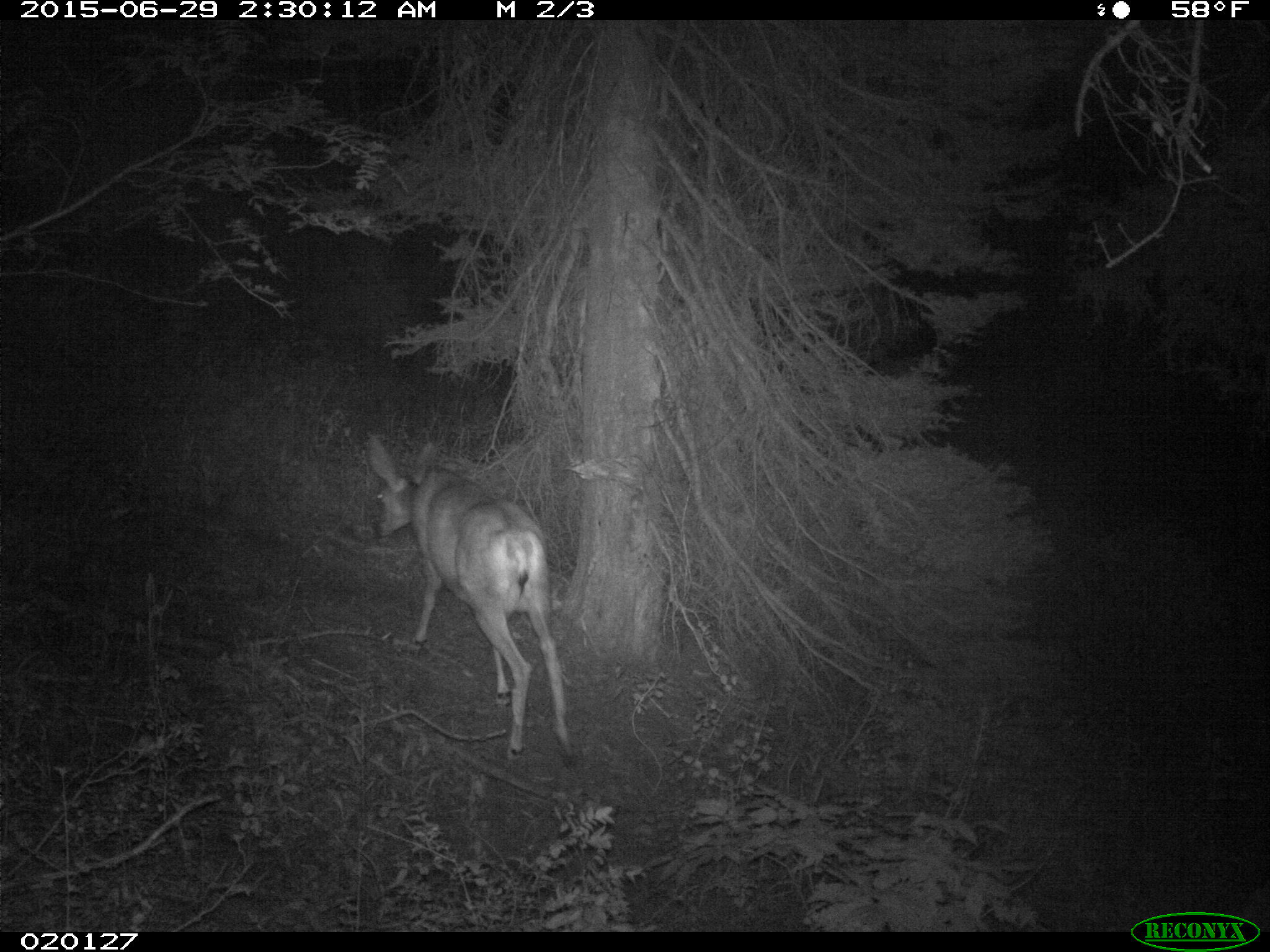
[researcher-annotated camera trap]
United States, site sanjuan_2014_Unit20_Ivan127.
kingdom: Animalia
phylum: Chordata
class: Mammalia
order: Artiodactyla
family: Cervidae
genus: Odocoileus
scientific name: Odocoileus hemionus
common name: mule deer